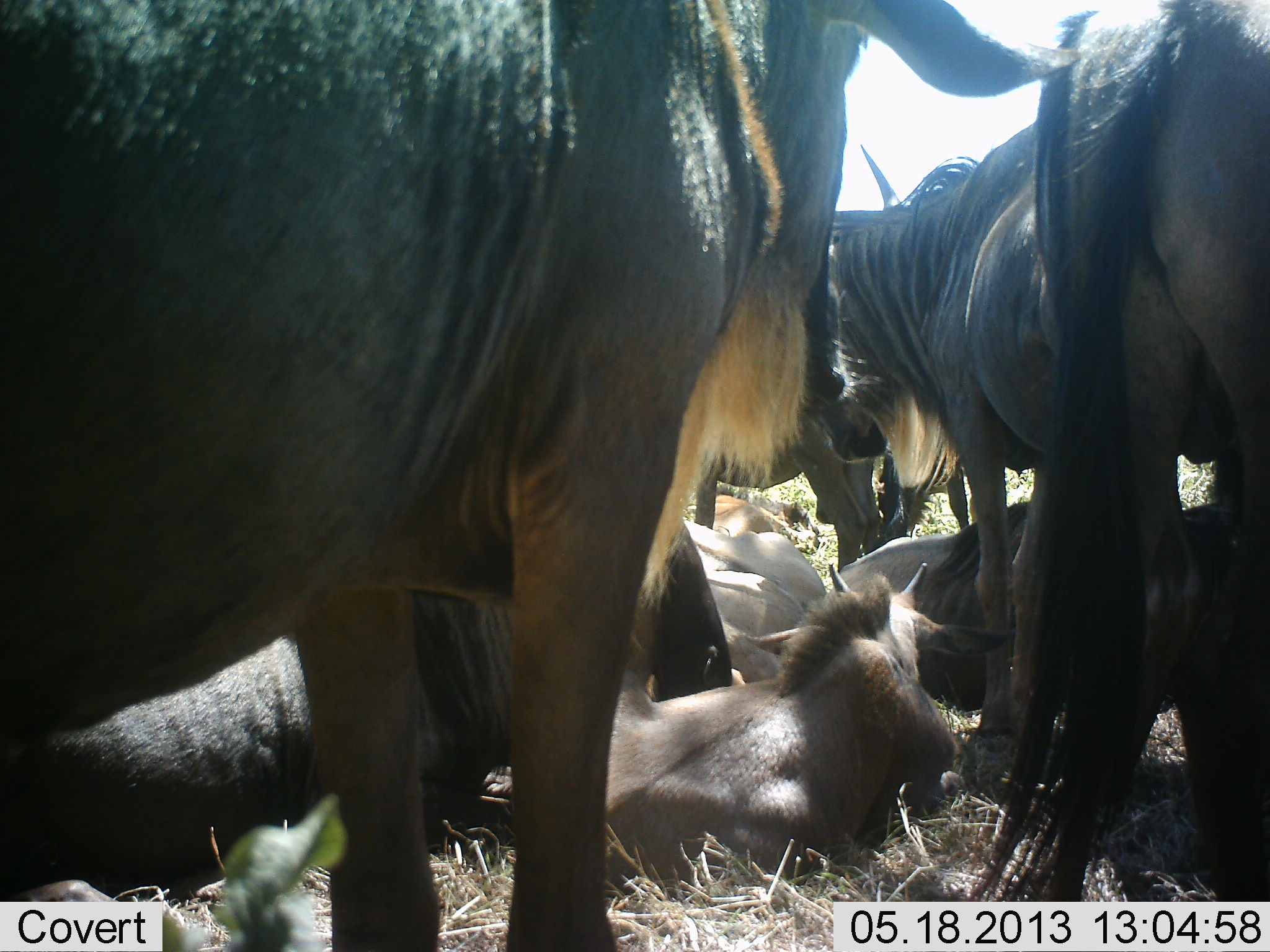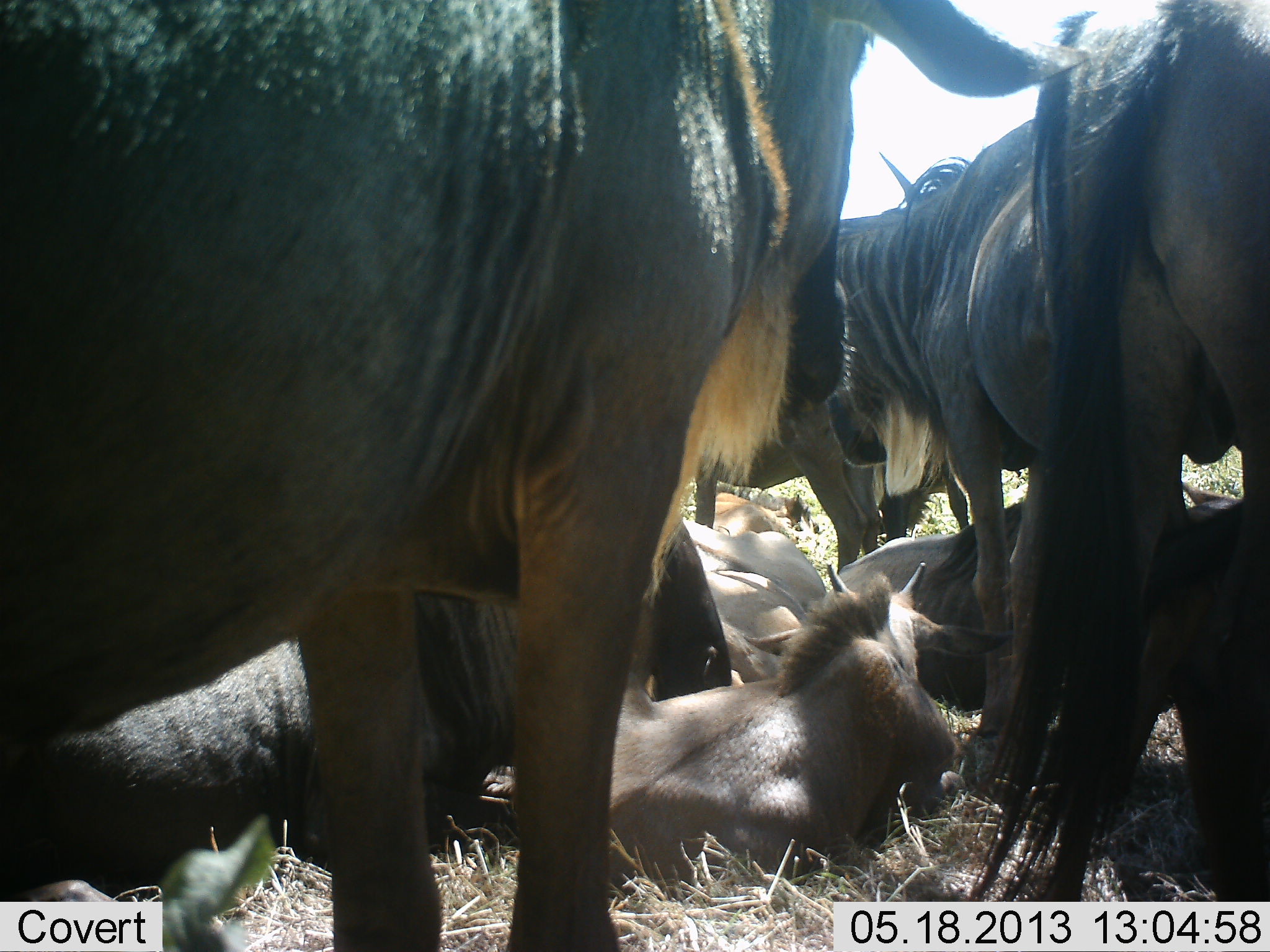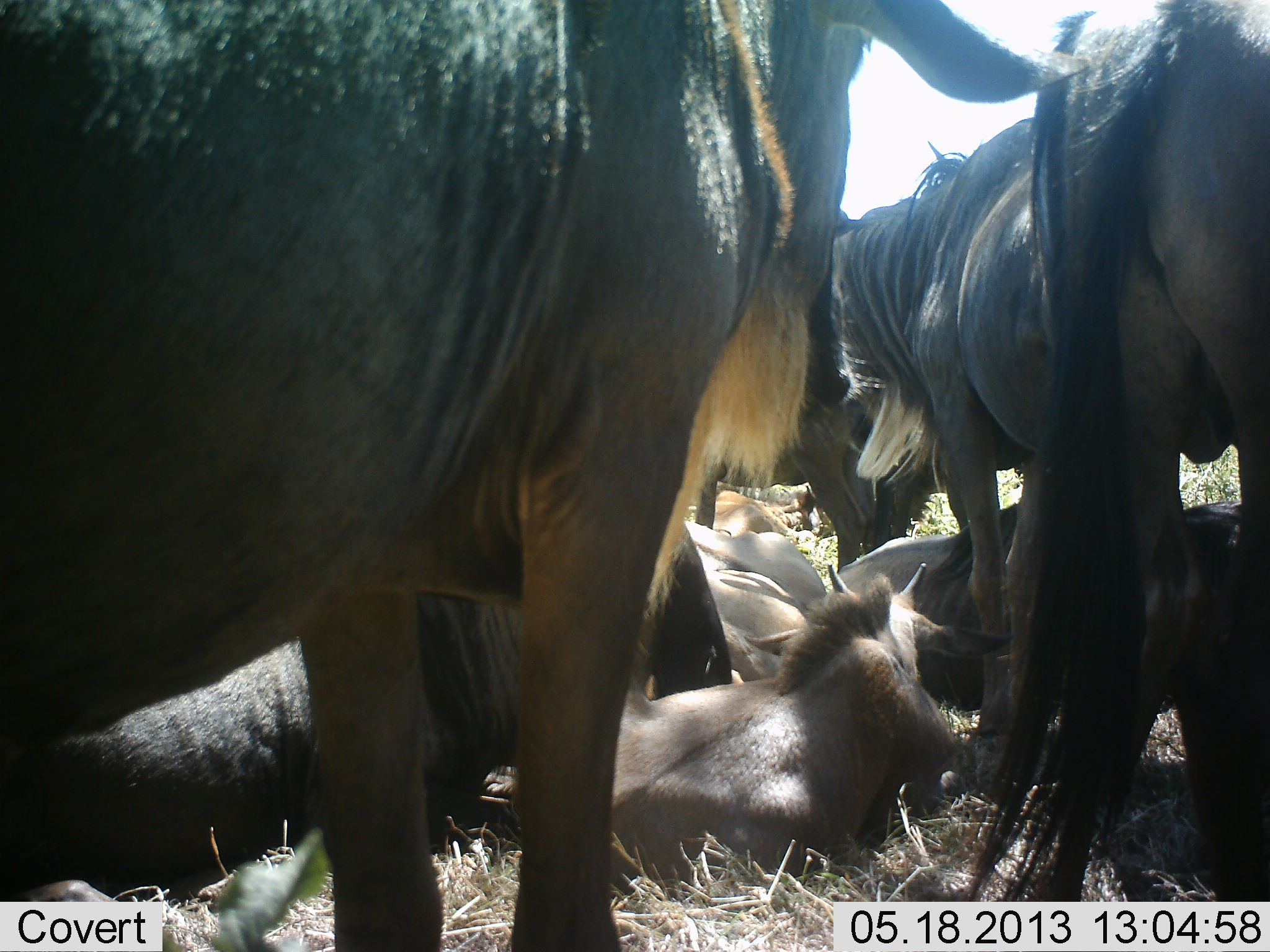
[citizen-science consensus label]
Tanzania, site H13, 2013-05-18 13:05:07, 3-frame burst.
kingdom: Animalia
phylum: Chordata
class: Mammalia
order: Artiodactyla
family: Bovidae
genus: Connochaetes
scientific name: Connochaetes taurinus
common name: blue wildebeest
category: wildebeest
Wildebeest (blue wildebeest) (Connochaetes taurinus), count 7. Behavior (volunteer vote fractions): standing 86%, resting 93%, moving 0%, interacting 0%. Young present (vote fraction): 71%. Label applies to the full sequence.